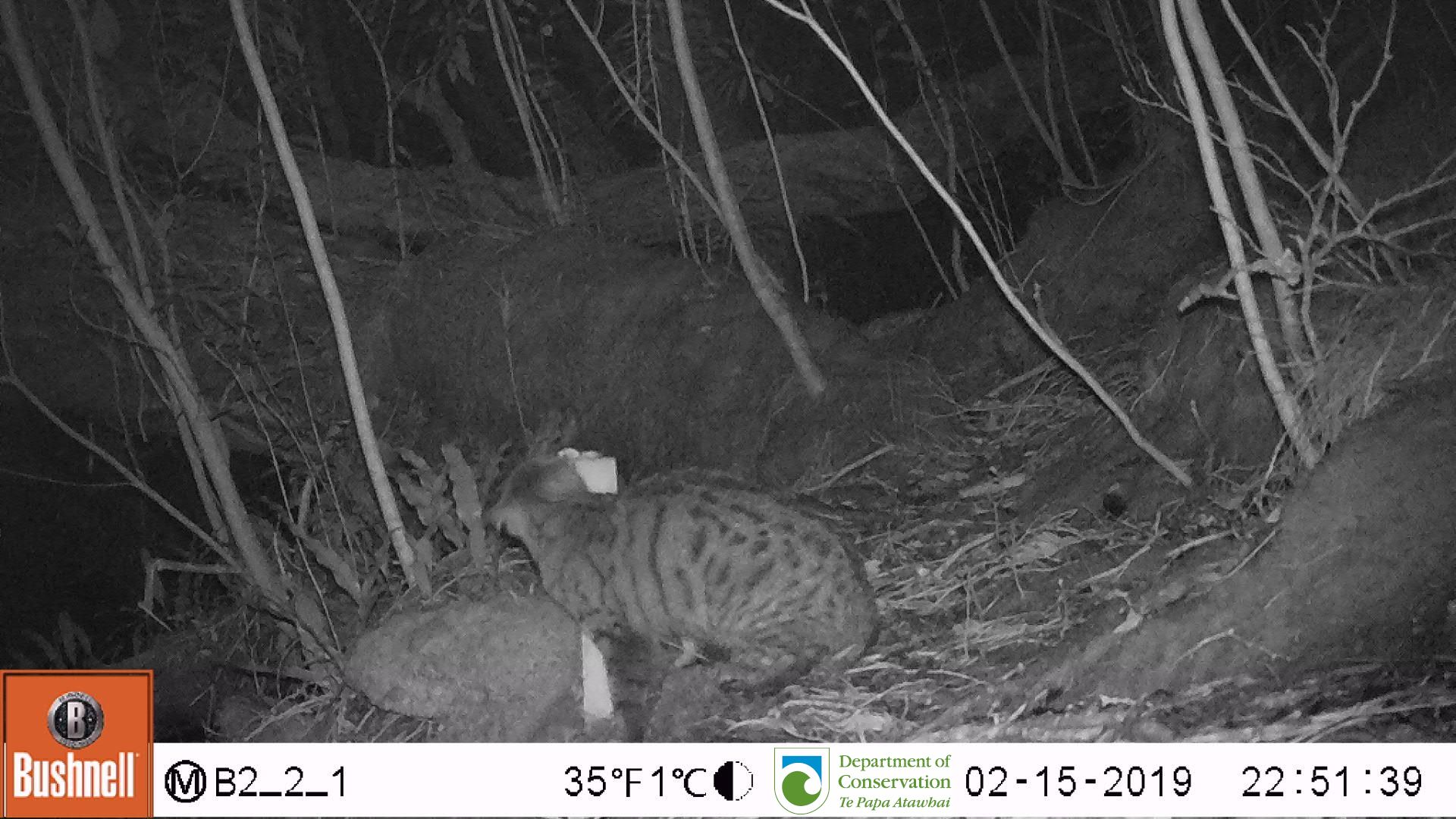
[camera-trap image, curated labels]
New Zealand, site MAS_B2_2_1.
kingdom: Animalia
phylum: Chordata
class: Mammalia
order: Carnivora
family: Felidae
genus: Felis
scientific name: Felis catus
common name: domestic cat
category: cat